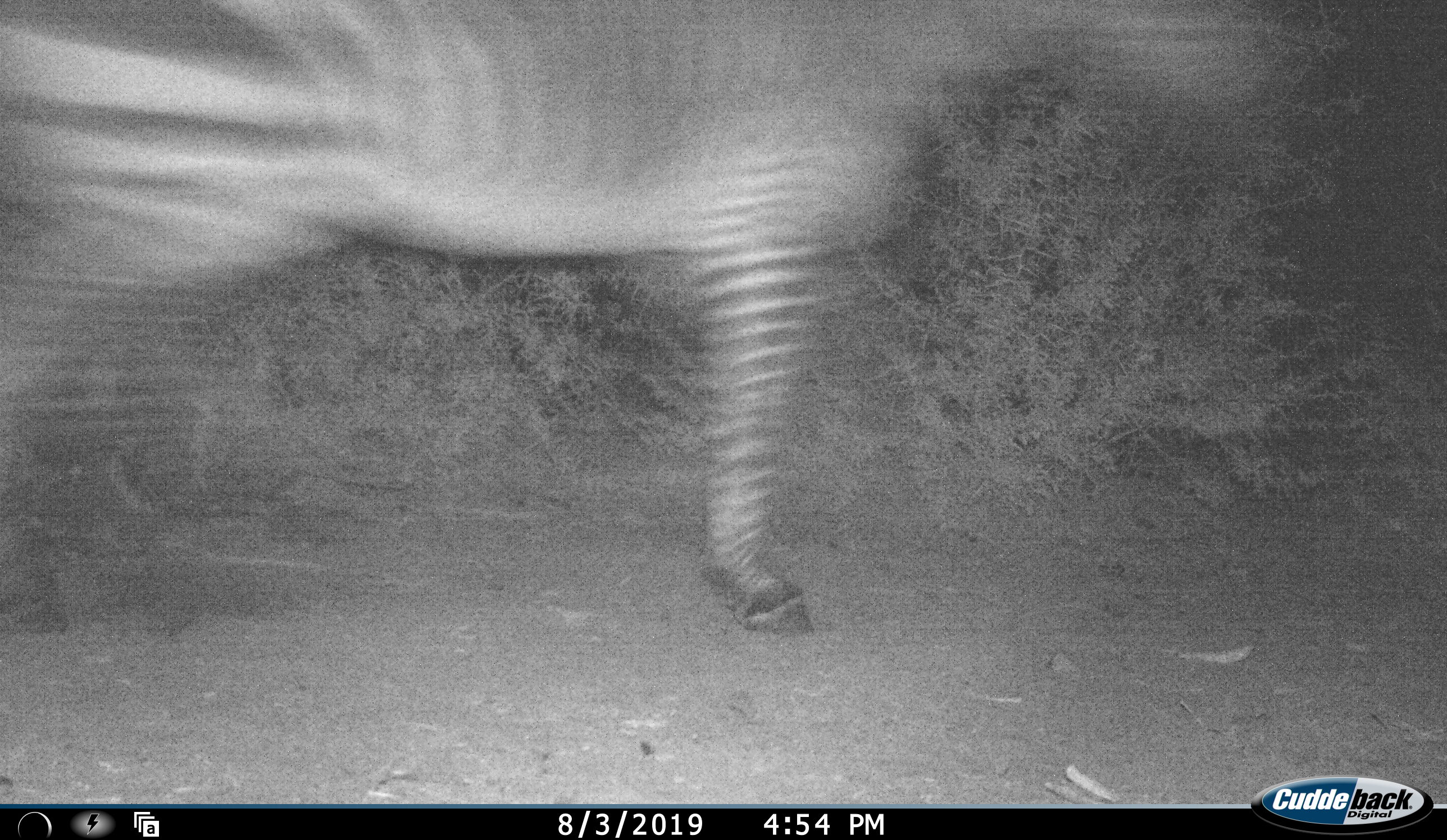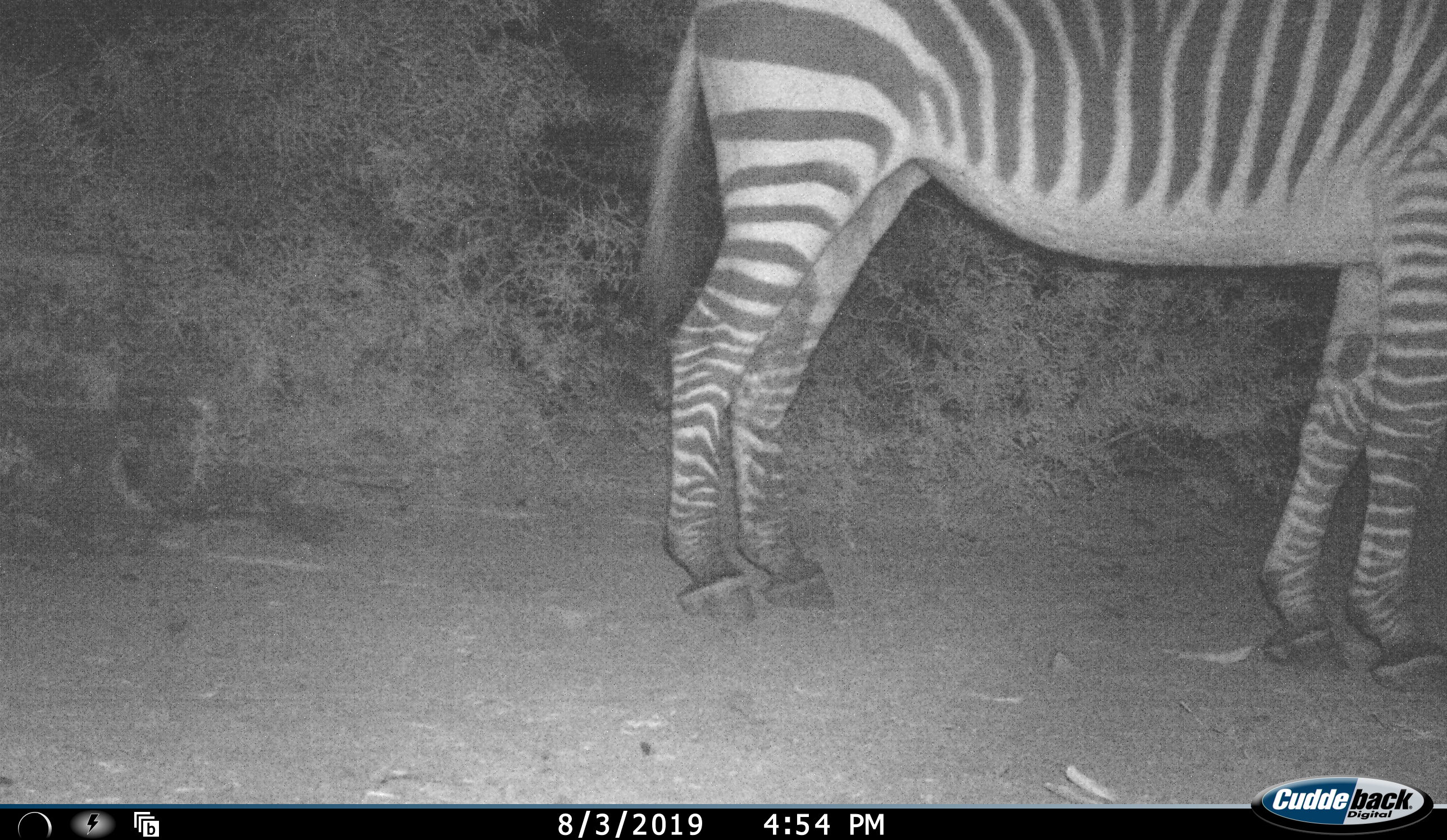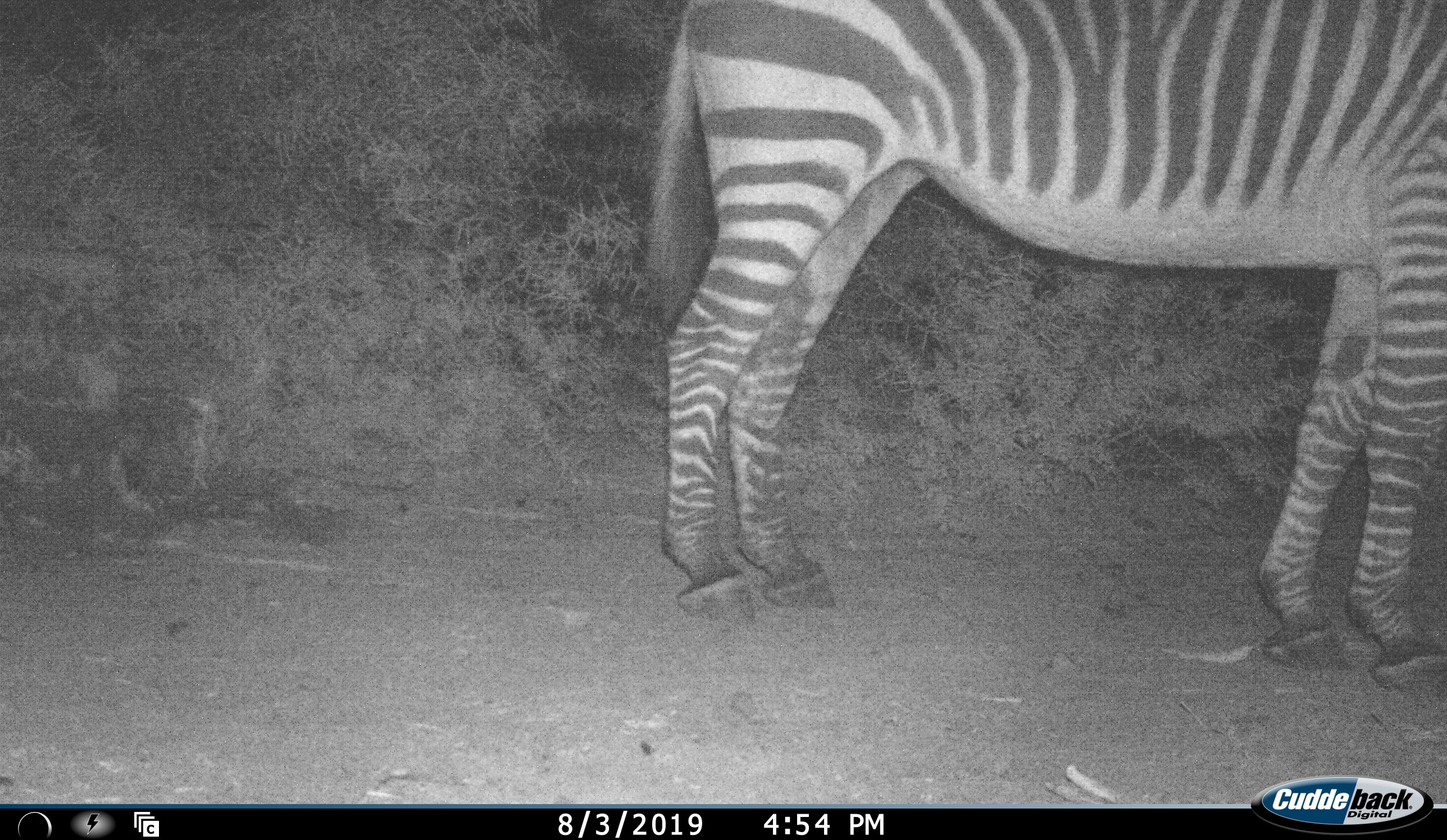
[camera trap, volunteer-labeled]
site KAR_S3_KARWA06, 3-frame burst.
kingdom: Animalia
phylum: Chordata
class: Mammalia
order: Perissodactyla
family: Equidae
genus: Equus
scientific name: Equus zebra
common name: mountain zebra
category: zebramountain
Zebramountain (mountain zebra) (Equus zebra), count 1. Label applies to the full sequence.